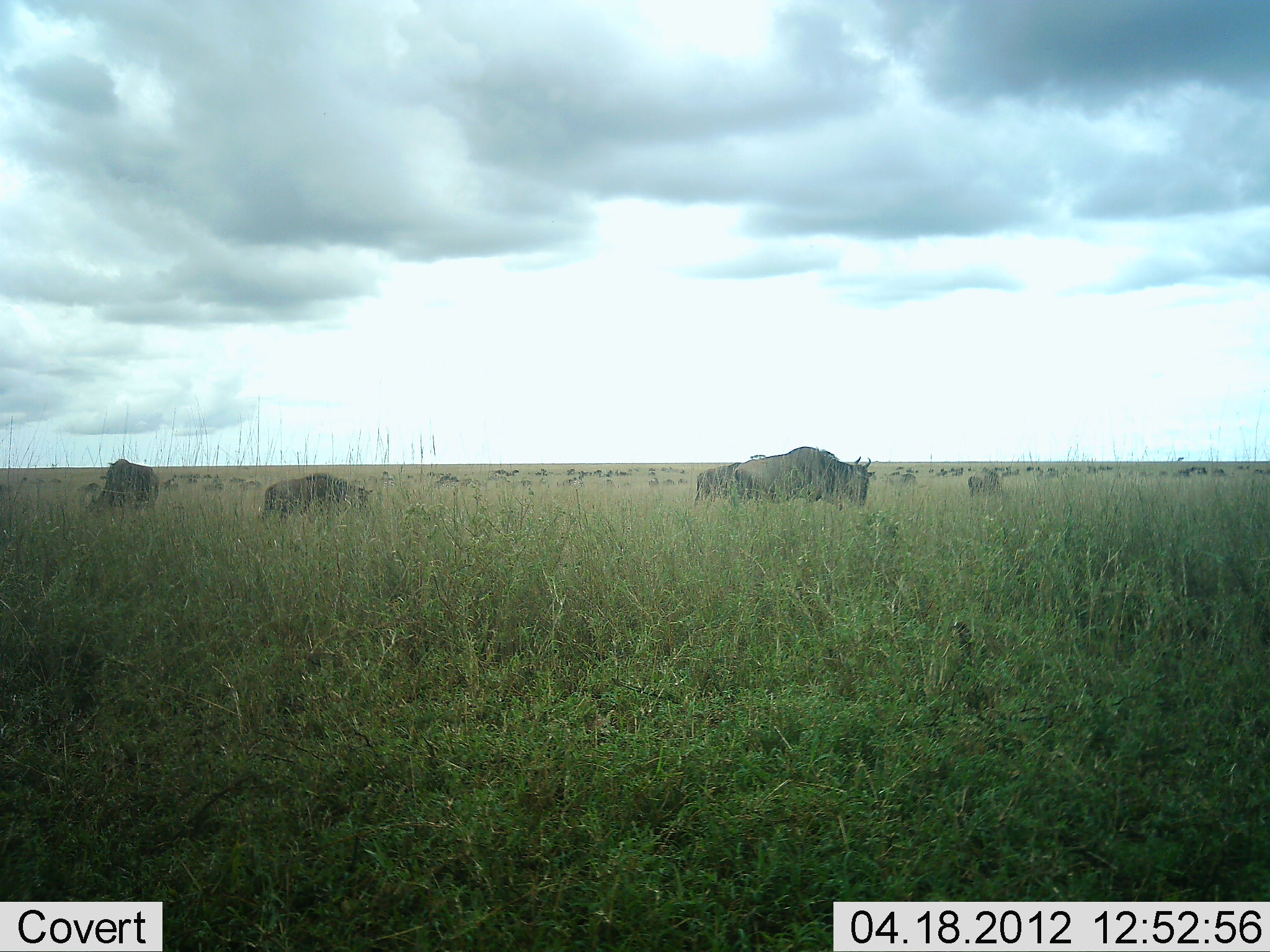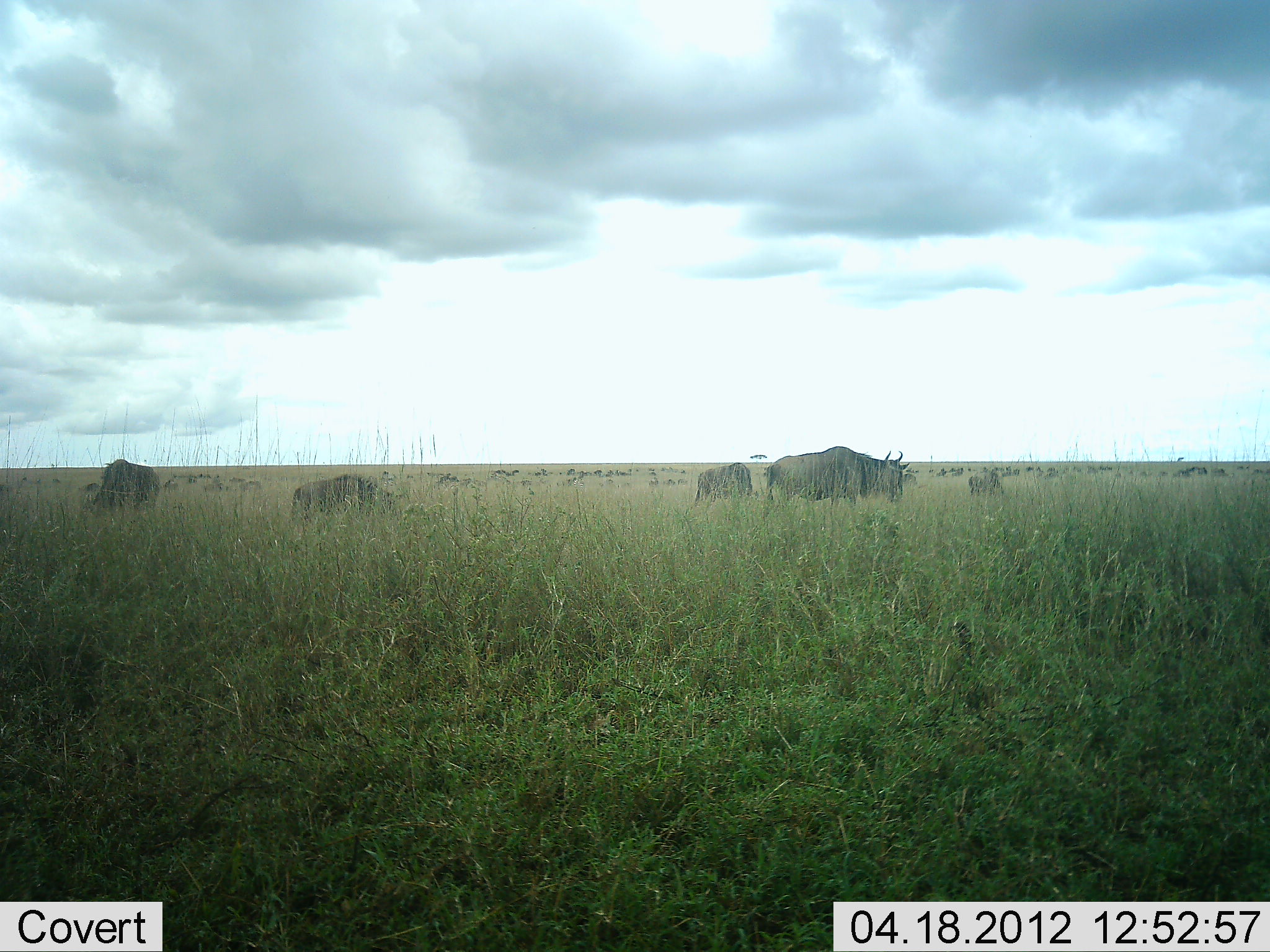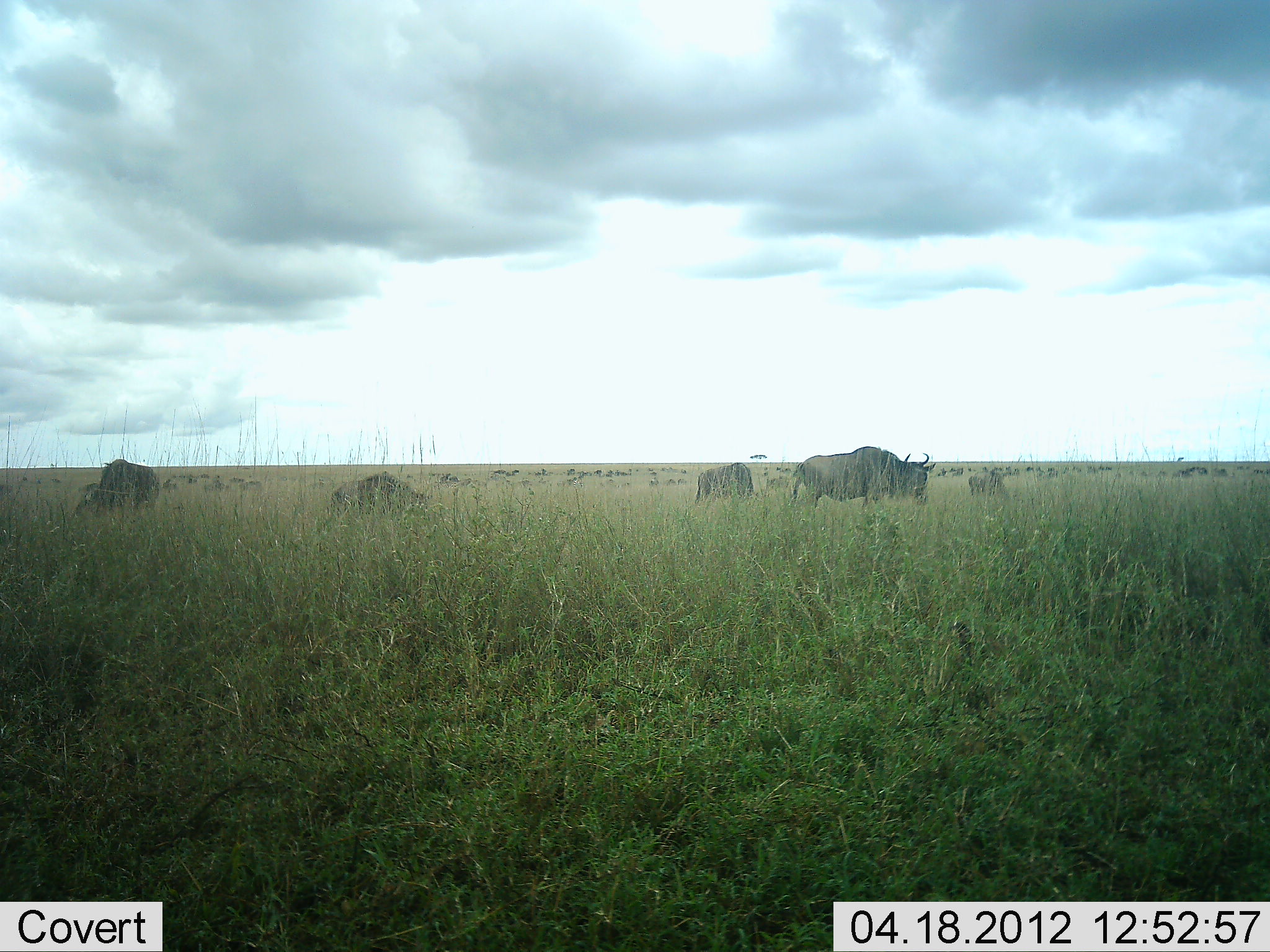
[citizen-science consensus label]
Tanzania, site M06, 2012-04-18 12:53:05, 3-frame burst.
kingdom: Animalia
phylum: Chordata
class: Mammalia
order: Artiodactyla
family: Bovidae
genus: Connochaetes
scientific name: Connochaetes taurinus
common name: blue wildebeest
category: wildebeest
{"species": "wildebeest (blue wildebeest) (Connochaetes taurinus)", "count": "11-50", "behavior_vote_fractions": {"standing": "63%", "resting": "5%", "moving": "84%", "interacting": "5%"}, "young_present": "0%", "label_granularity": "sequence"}